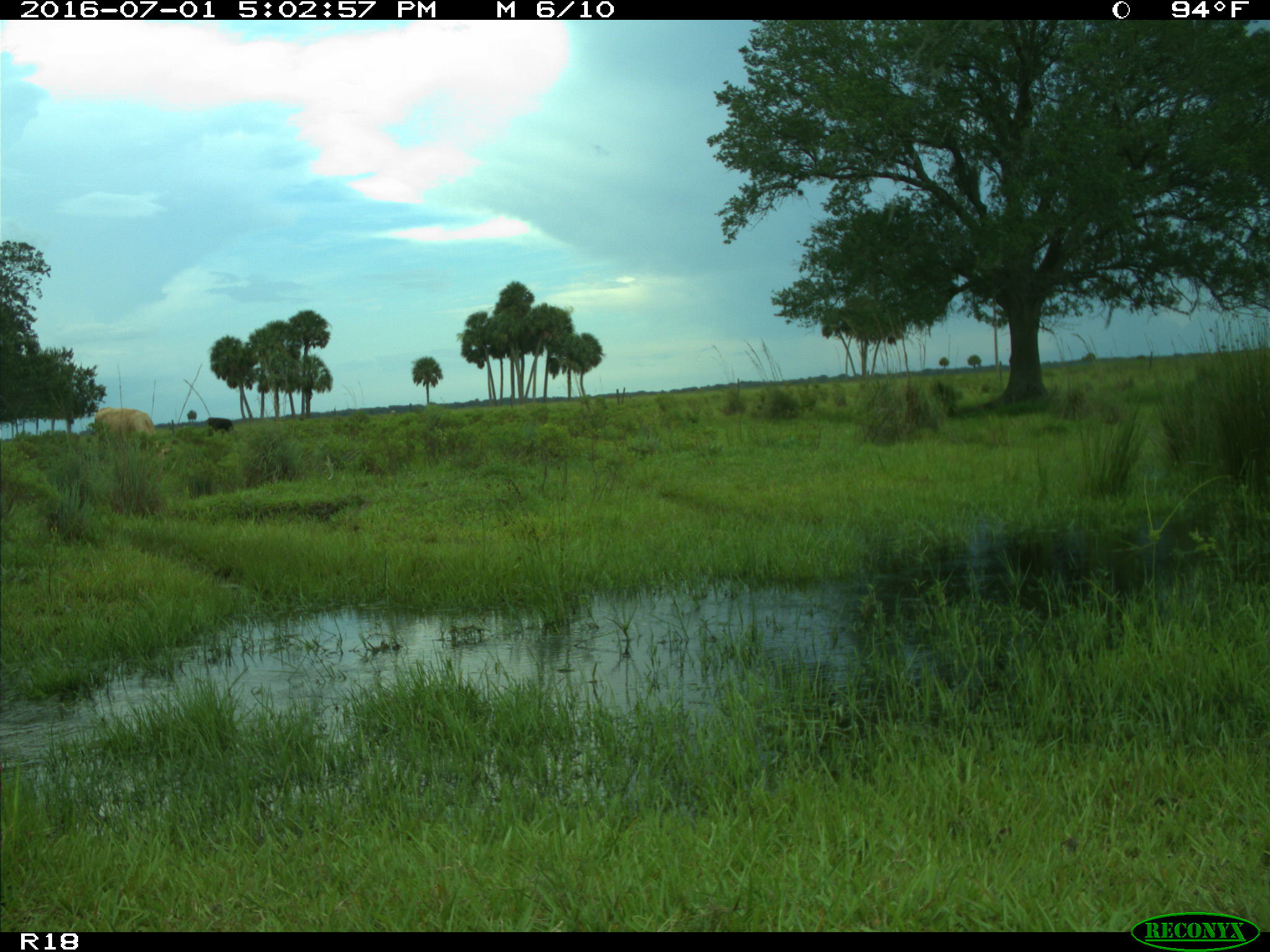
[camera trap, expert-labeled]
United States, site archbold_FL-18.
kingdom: Animalia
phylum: Chordata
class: Mammalia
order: Artiodactyla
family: Bovidae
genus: Bos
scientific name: Bos taurus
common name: domestic cow